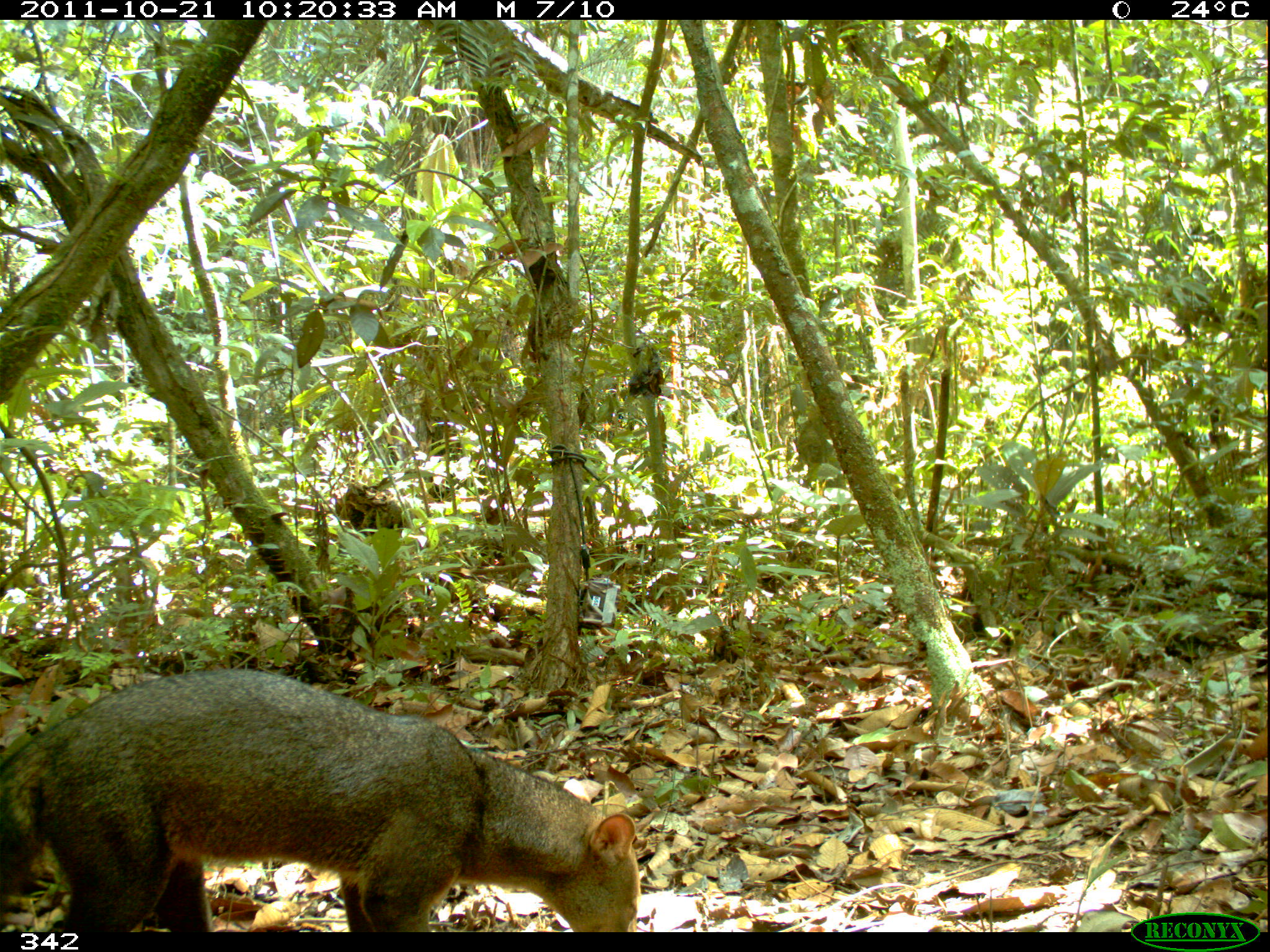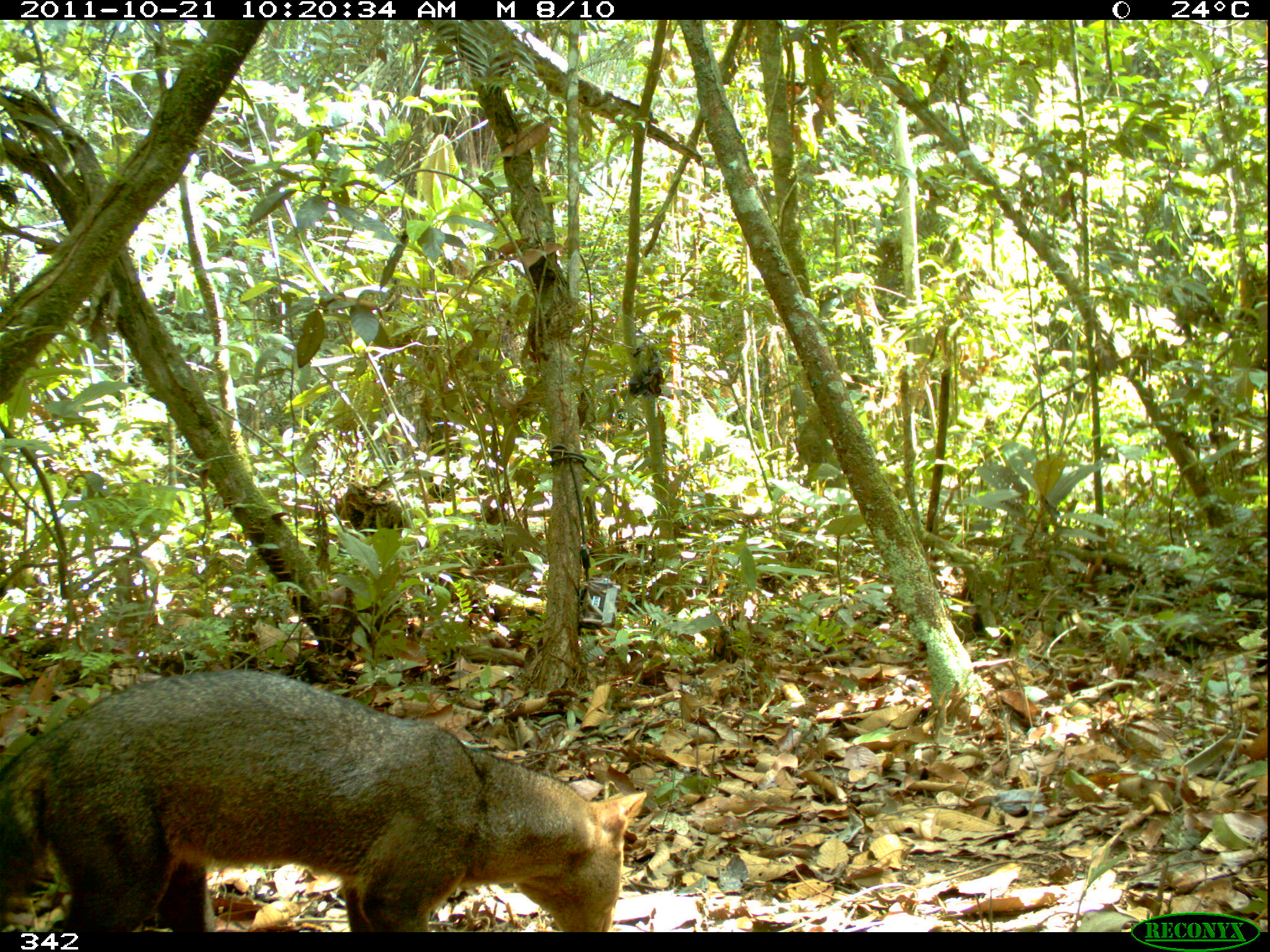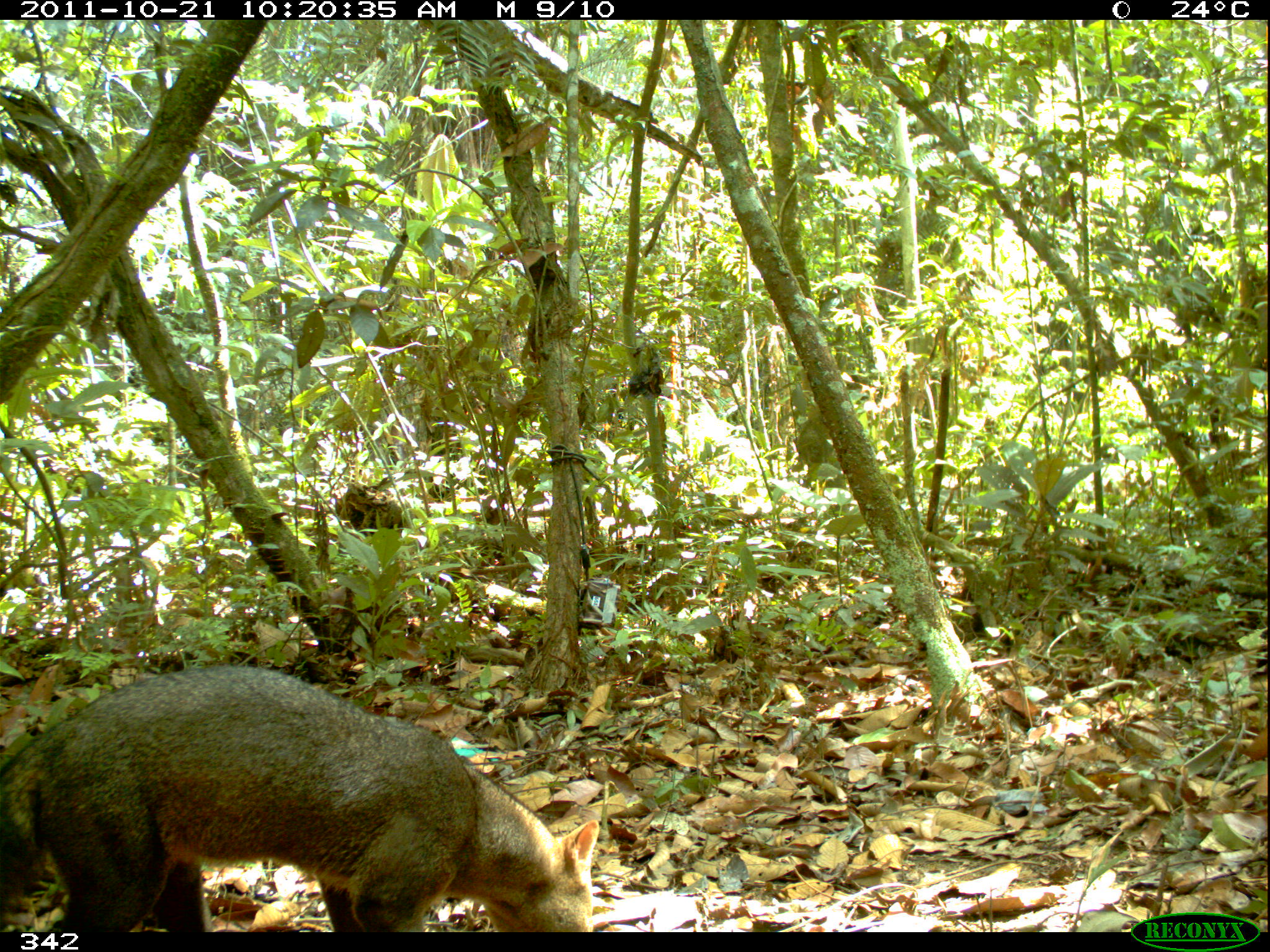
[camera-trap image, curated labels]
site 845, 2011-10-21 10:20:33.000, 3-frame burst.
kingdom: Animalia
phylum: Chordata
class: Mammalia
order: Carnivora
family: Canidae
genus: Atelocynus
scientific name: Atelocynus microtis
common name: short-eared dog